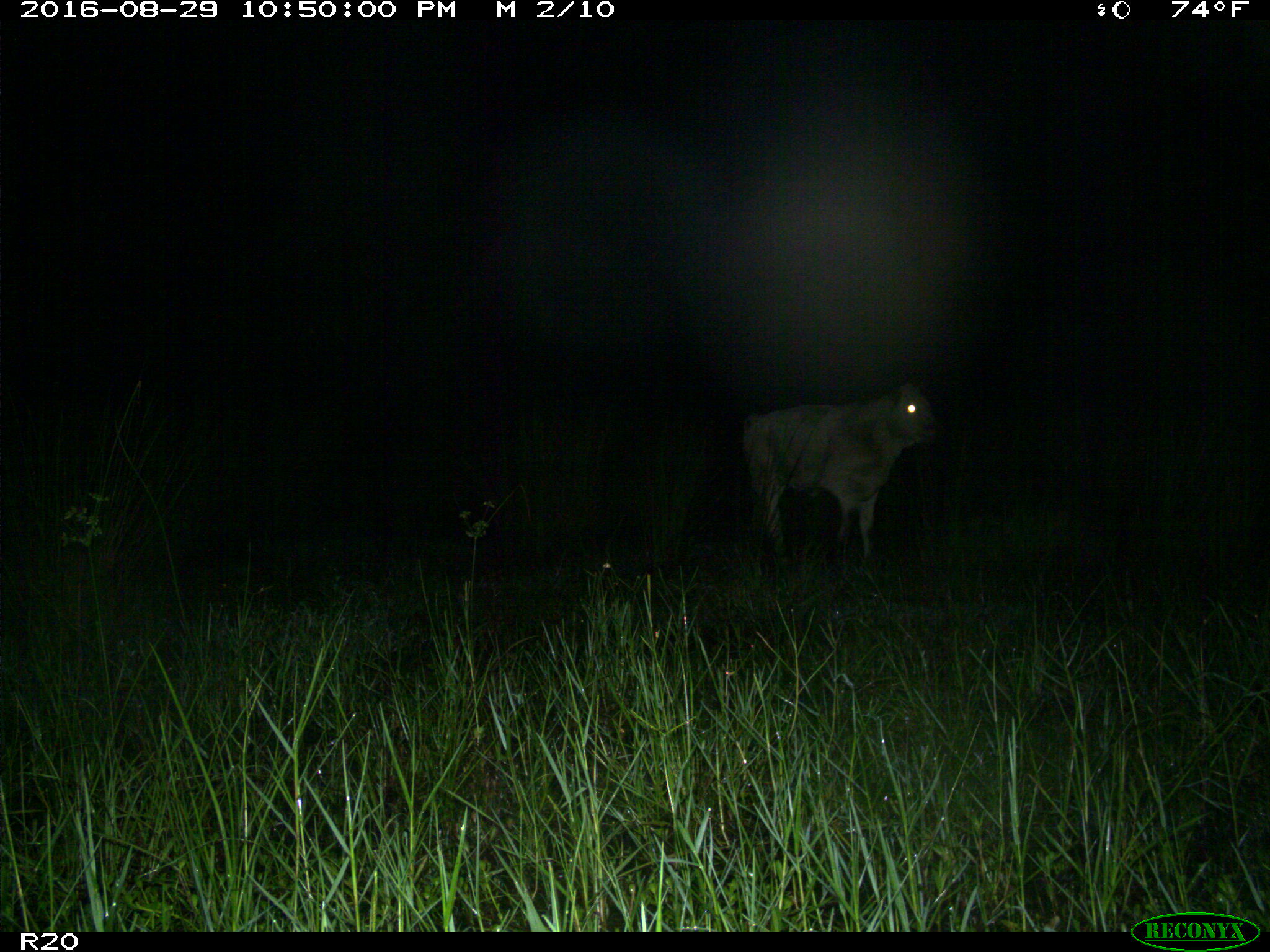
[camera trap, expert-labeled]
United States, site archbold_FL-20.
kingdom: Animalia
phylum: Chordata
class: Mammalia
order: Artiodactyla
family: Bovidae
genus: Bos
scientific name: Bos taurus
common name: domestic cow